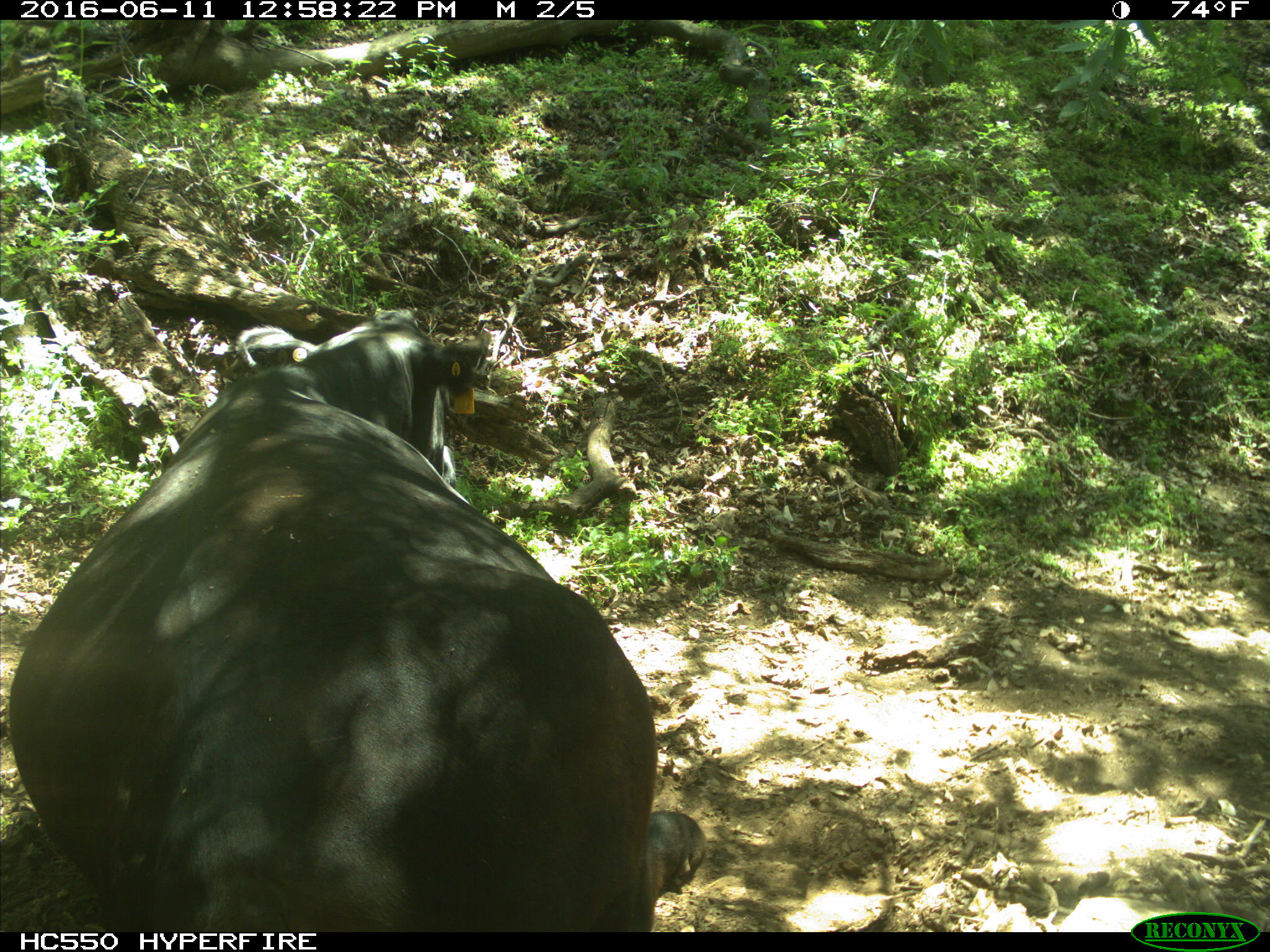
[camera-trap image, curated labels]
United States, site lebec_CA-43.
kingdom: Animalia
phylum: Chordata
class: Mammalia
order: Artiodactyla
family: Bovidae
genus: Bos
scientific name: Bos taurus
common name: domestic cow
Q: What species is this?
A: Bos taurus (domestic cow).